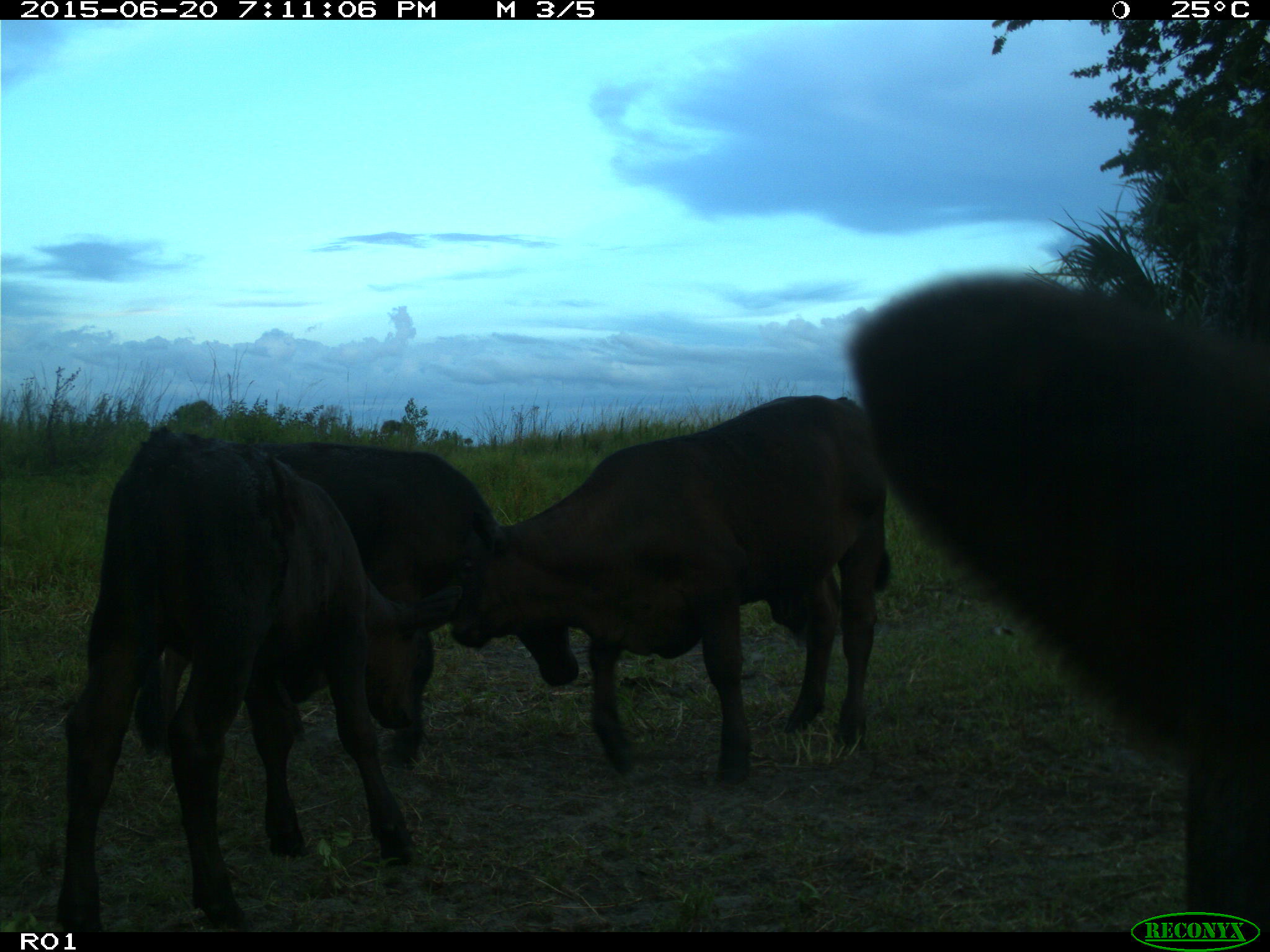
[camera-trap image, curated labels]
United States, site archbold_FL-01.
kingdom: Animalia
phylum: Chordata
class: Mammalia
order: Artiodactyla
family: Bovidae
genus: Bos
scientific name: Bos taurus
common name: domestic cow